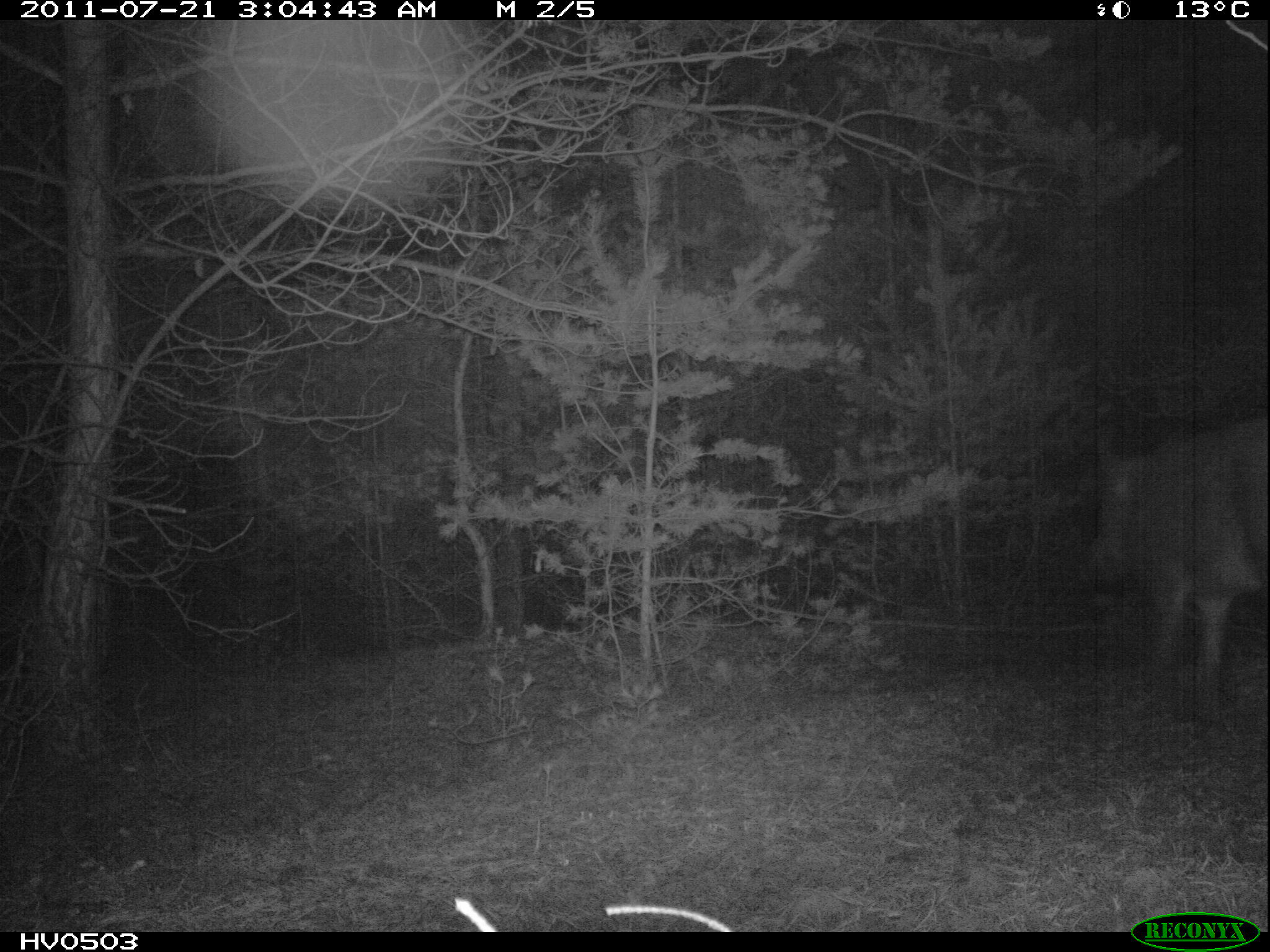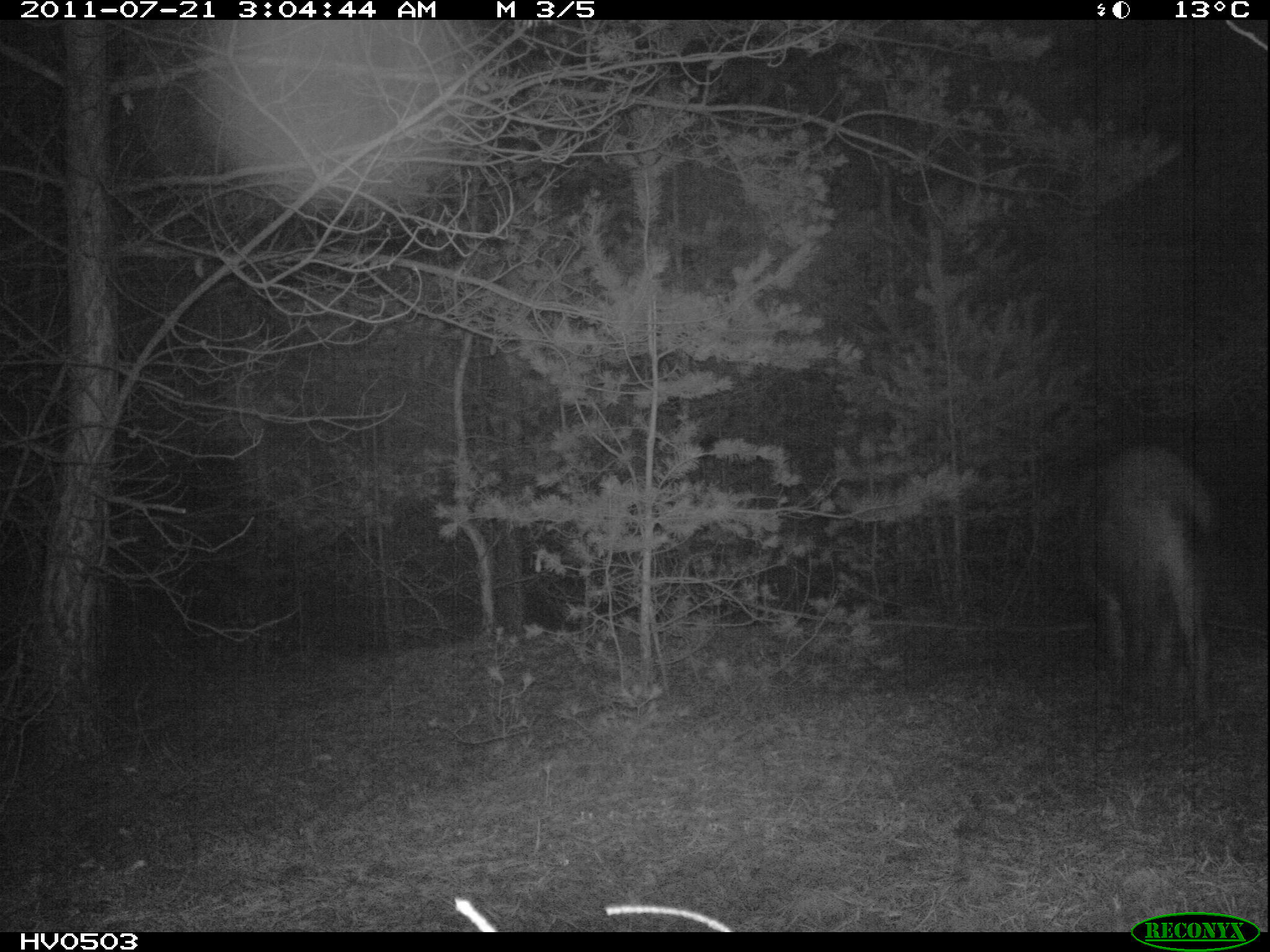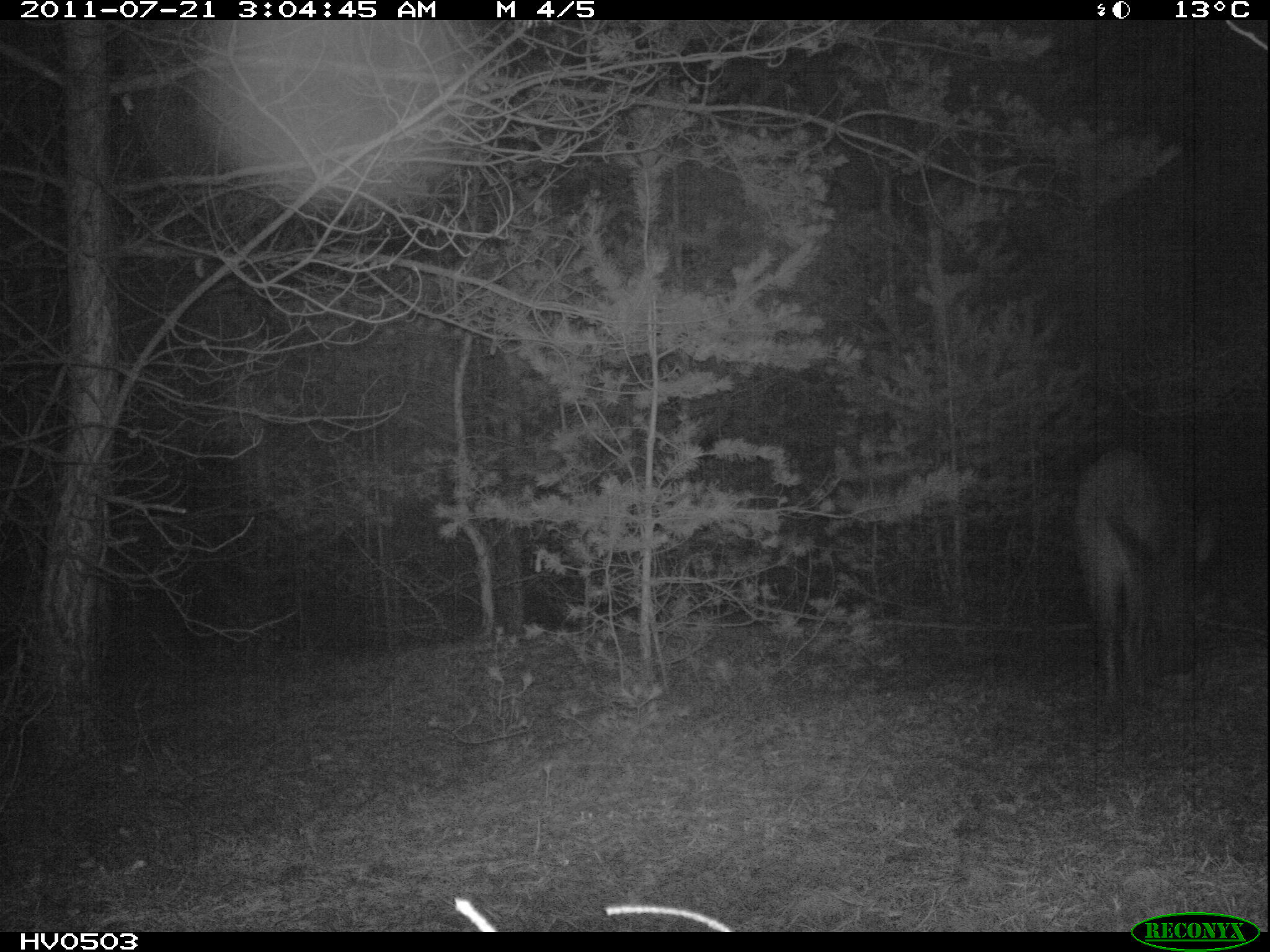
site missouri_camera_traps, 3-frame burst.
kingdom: Animalia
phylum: Chordata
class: Mammalia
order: Artiodactyla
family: Suidae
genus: Sus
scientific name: Sus scrofa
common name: wild boar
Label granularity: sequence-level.